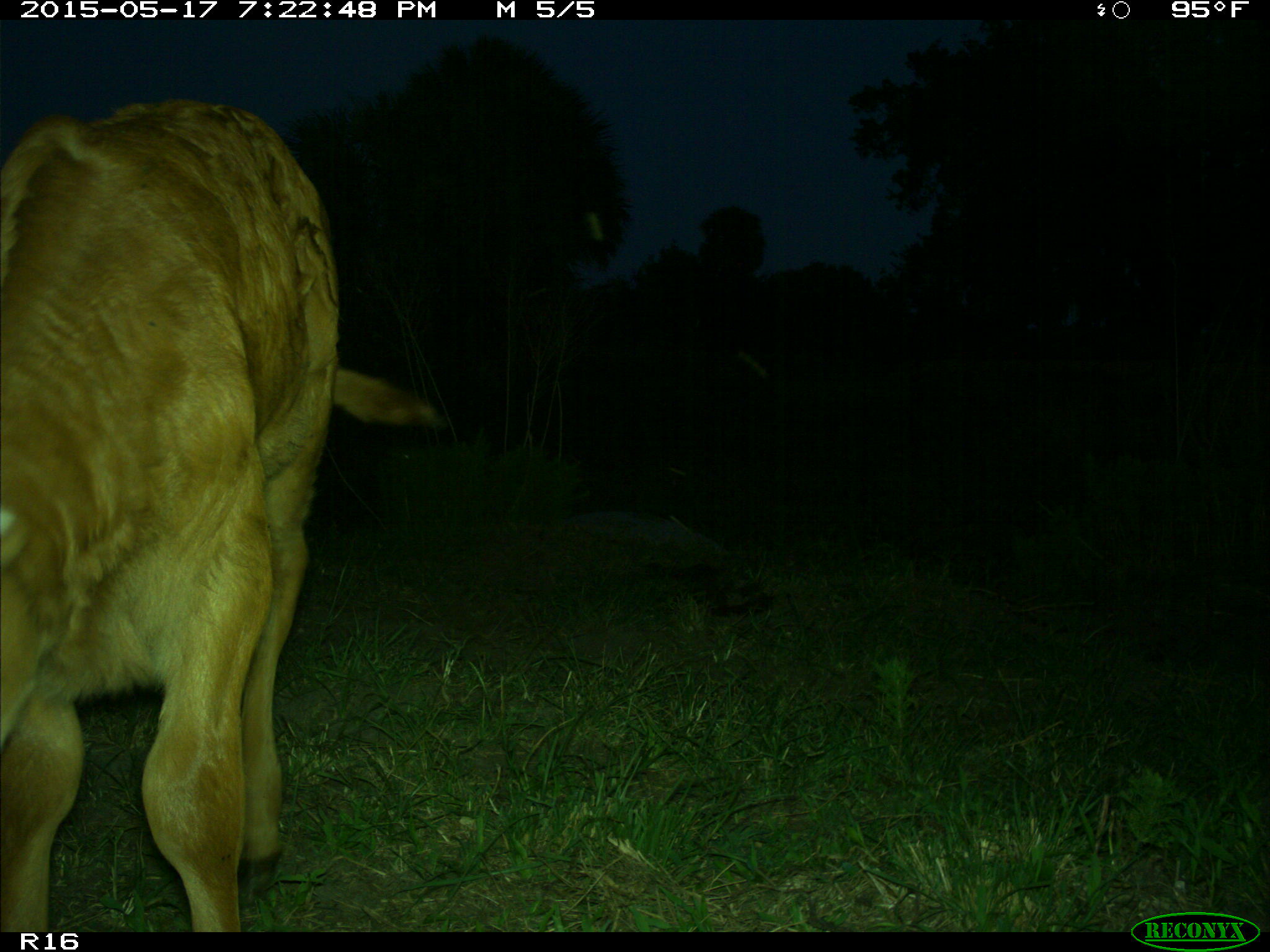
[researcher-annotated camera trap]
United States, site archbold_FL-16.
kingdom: Animalia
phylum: Chordata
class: Mammalia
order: Artiodactyla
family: Bovidae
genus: Bos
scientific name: Bos taurus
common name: domestic cow